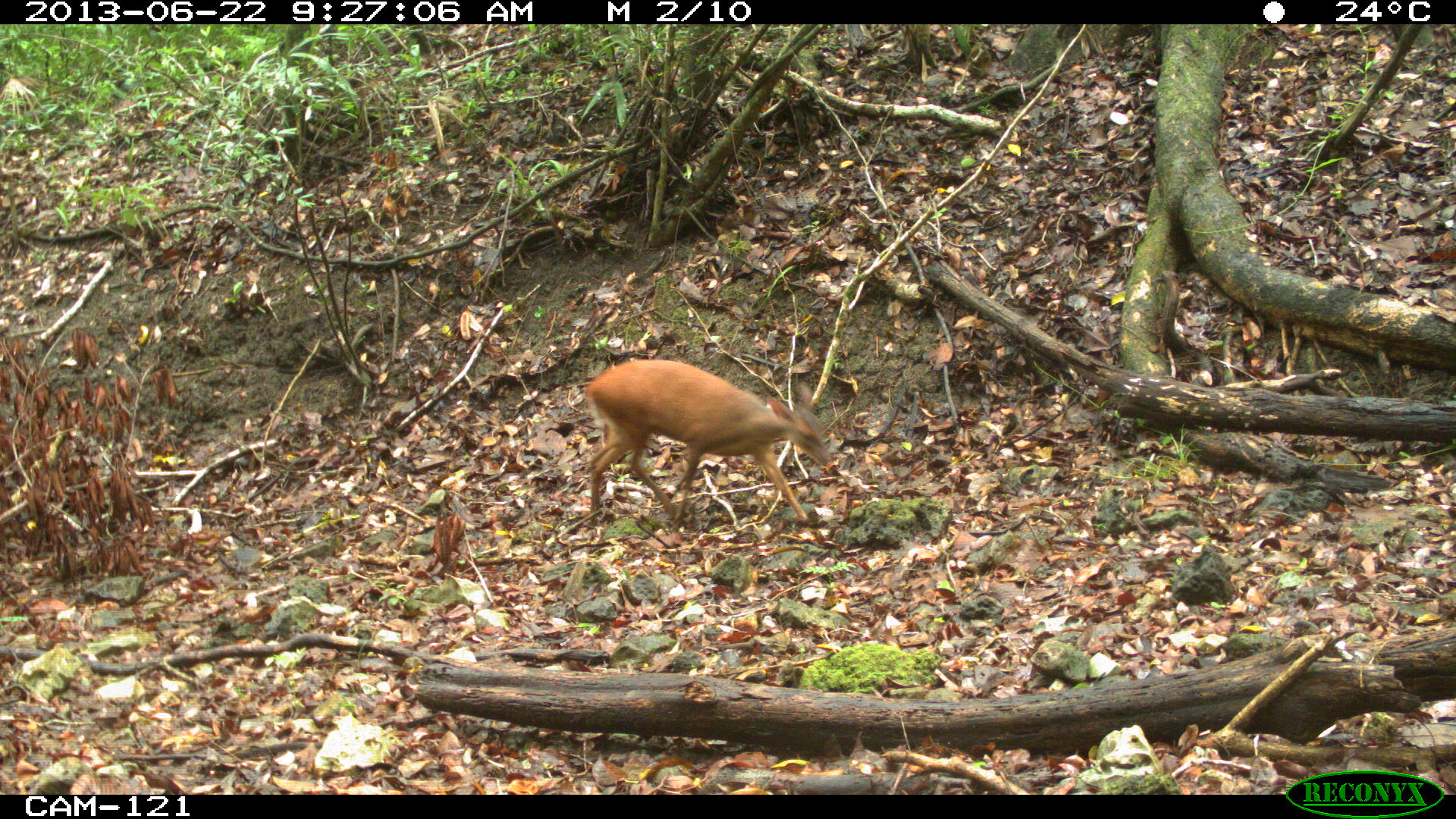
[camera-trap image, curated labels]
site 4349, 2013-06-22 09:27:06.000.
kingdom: Animalia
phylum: Chordata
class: Mammalia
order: Artiodactyla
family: Cervidae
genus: Mazama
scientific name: Mazama temama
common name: central american red brocket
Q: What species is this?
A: Mazama temama (central american red brocket).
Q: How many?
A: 1.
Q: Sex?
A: Female.